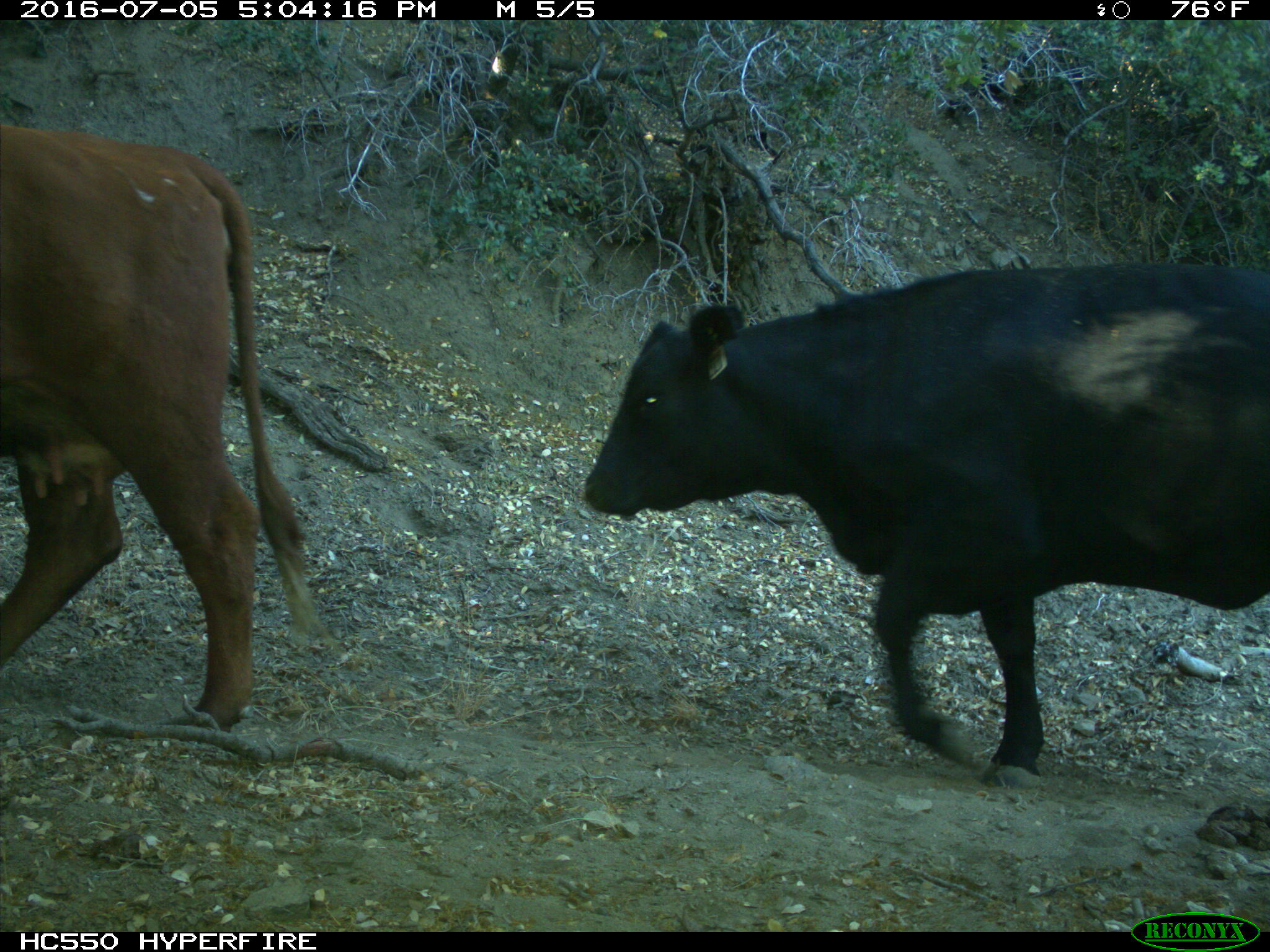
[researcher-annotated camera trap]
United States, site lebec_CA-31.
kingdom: Animalia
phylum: Chordata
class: Mammalia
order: Artiodactyla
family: Bovidae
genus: Bos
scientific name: Bos taurus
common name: domestic cow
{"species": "Bos taurus (domestic cow)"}